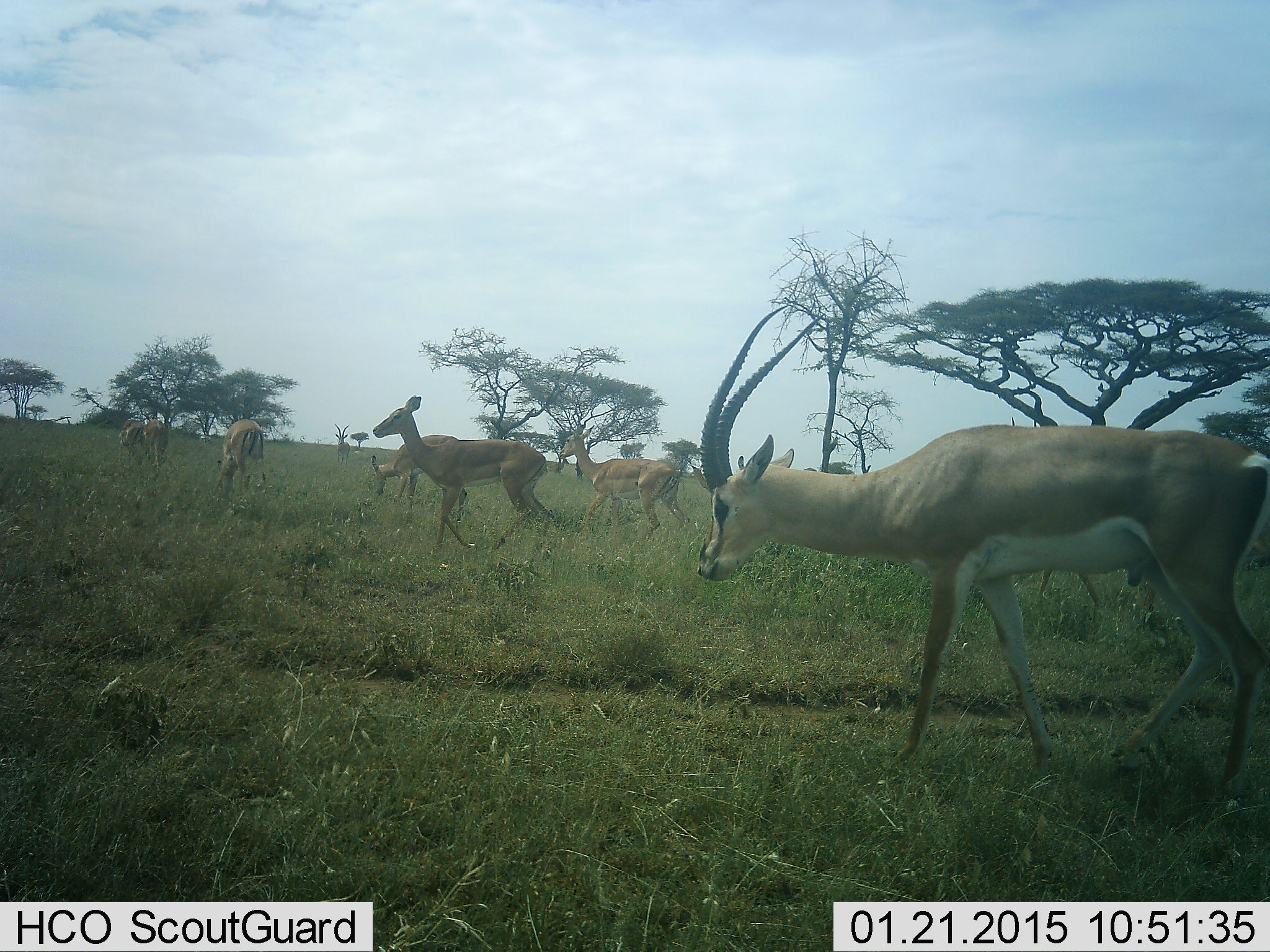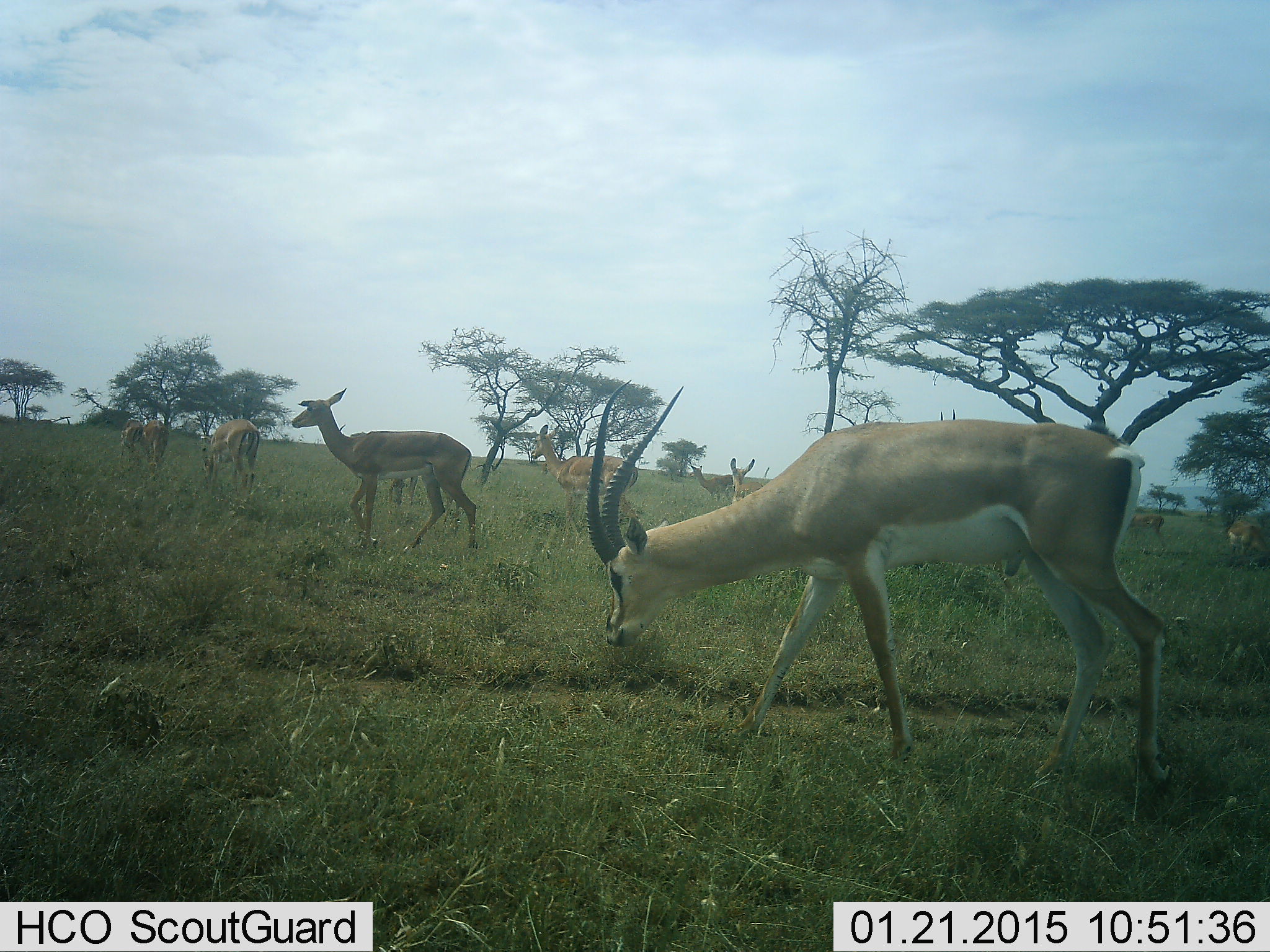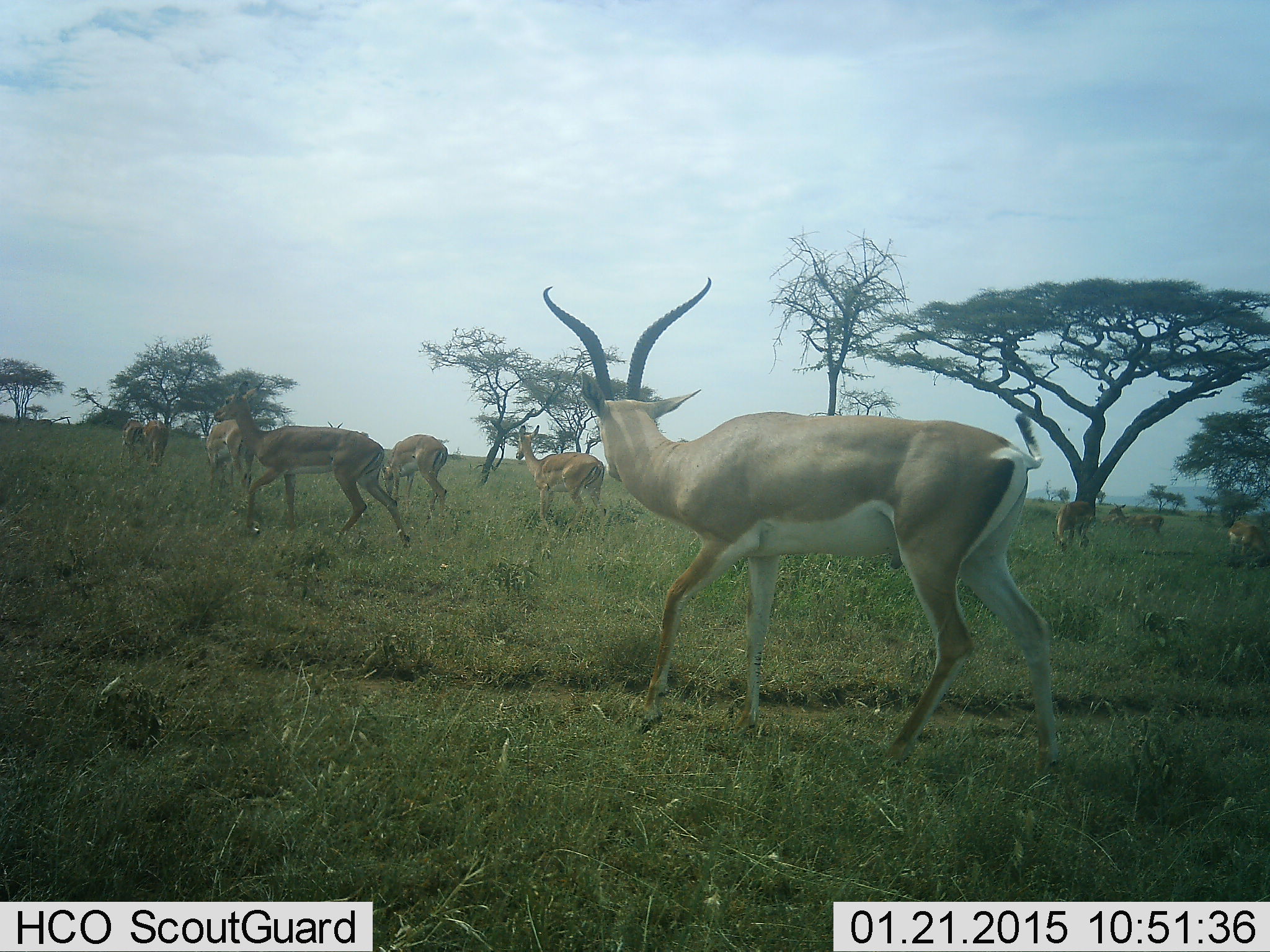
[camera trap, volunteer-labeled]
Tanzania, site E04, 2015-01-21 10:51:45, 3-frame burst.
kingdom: Animalia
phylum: Chordata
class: Mammalia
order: Artiodactyla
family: Bovidae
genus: Nanger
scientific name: Nanger granti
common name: grant's gazelle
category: gazellegrants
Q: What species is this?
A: Gazellegrants (grant's gazelle) (Nanger granti).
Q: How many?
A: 10.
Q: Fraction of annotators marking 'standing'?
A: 36%.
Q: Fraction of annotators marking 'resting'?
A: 0%.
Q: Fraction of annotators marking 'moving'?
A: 64%.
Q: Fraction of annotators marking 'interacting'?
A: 0%.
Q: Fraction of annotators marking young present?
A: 0%.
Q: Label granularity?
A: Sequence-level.